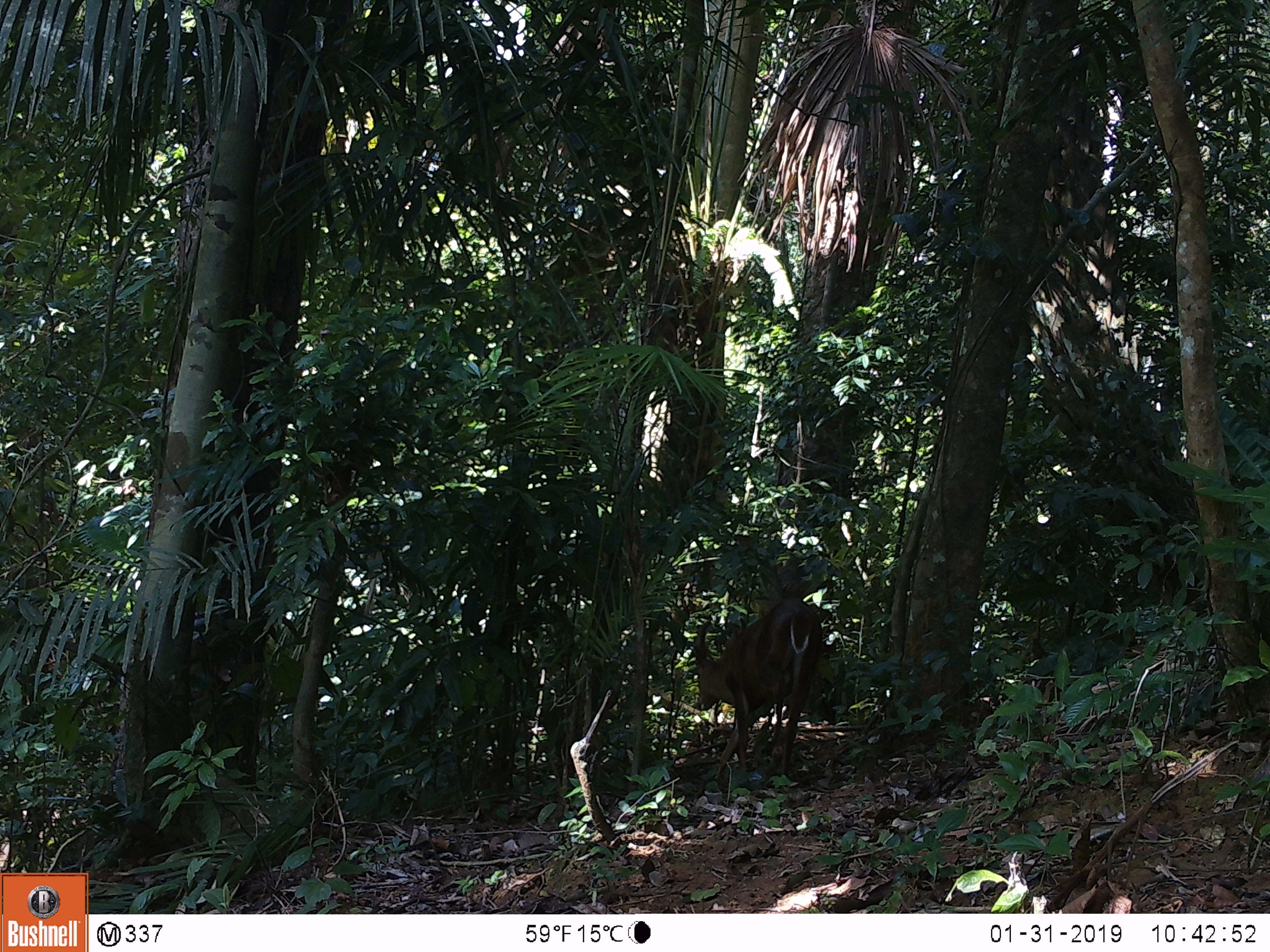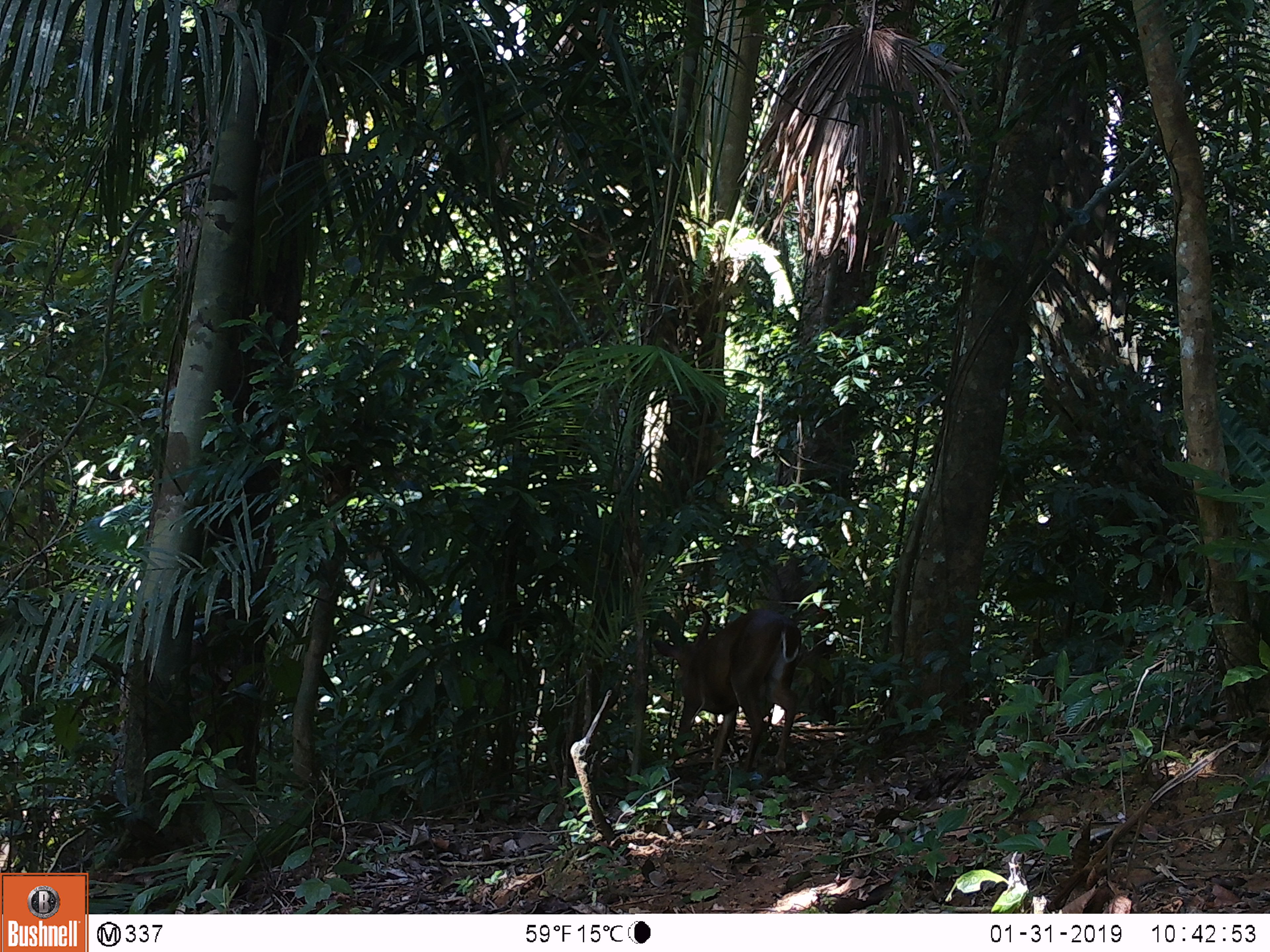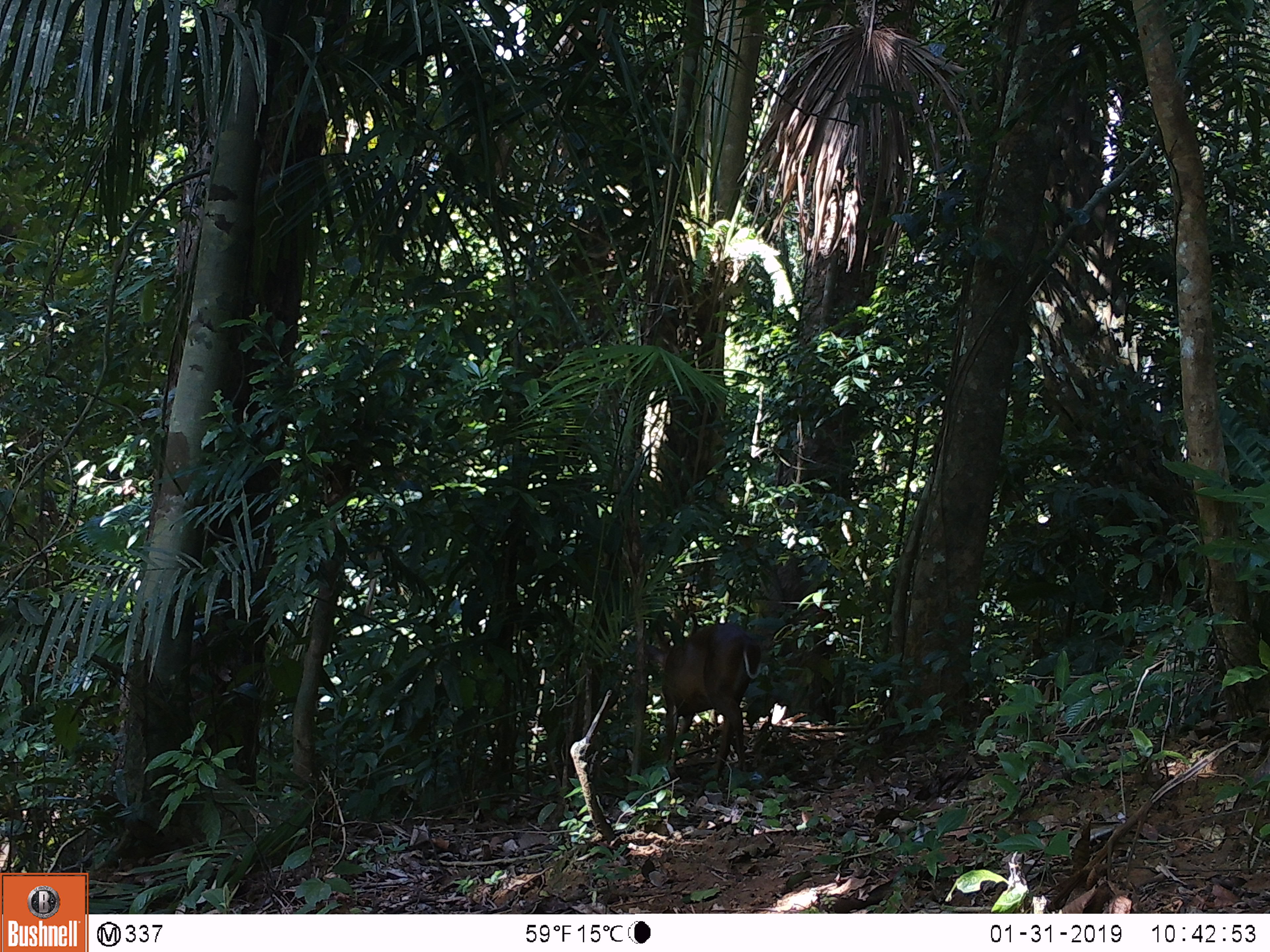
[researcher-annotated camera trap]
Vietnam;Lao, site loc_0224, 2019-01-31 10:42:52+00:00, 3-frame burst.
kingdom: Animalia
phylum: Chordata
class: Mammalia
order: Artiodactyla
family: Cervidae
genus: Muntiacus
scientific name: Muntiacus vuquangensis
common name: large-antlered muntjac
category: large antlered muntjac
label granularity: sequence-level